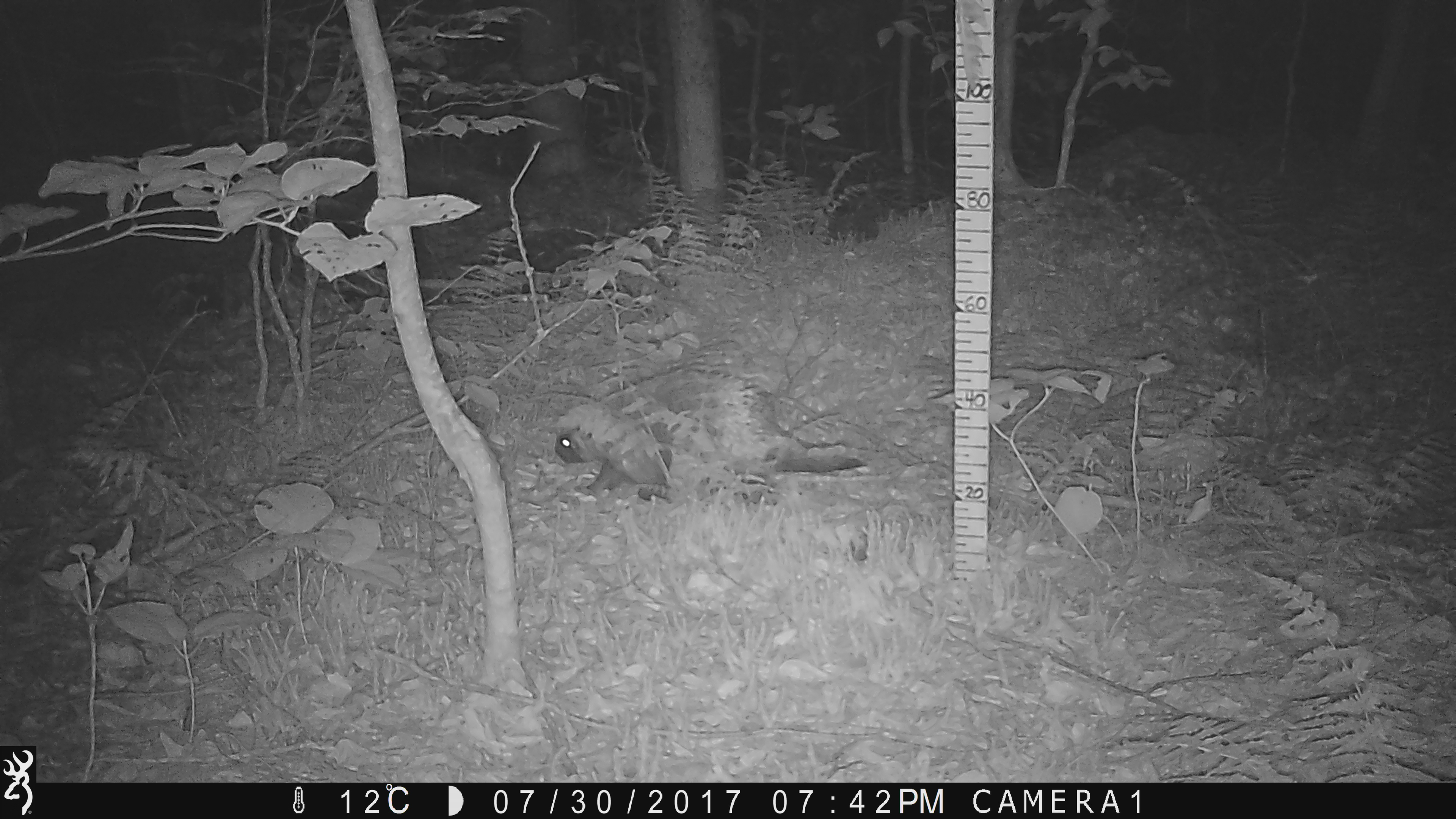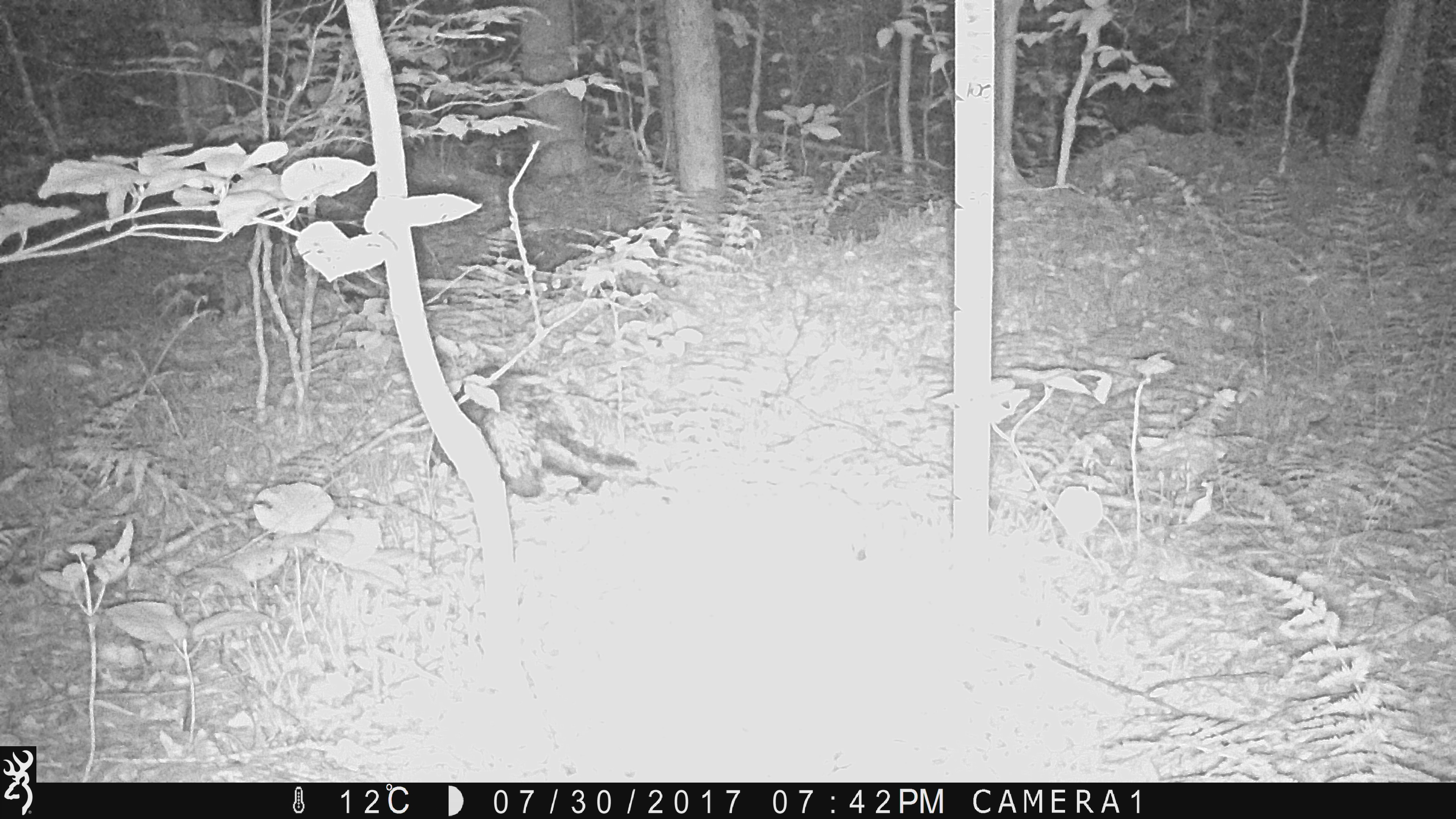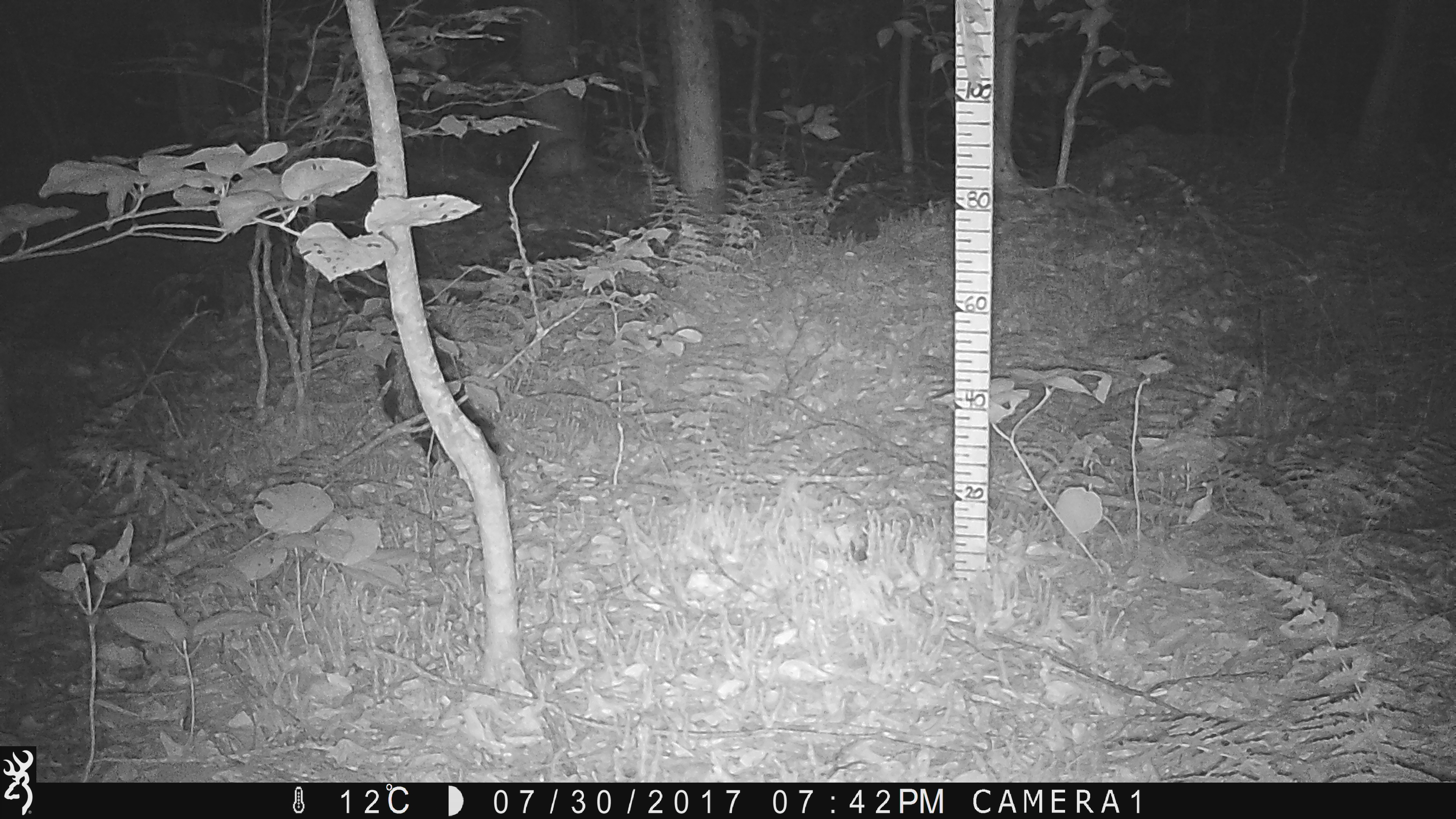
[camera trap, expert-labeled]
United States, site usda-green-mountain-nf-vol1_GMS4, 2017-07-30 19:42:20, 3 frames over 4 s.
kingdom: Animalia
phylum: Chordata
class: Mammalia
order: Rodentia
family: Erethizontidae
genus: Erethizon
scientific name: Erethizon dorsatum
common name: porcupine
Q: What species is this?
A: Porcupine (Erethizon dorsatum).